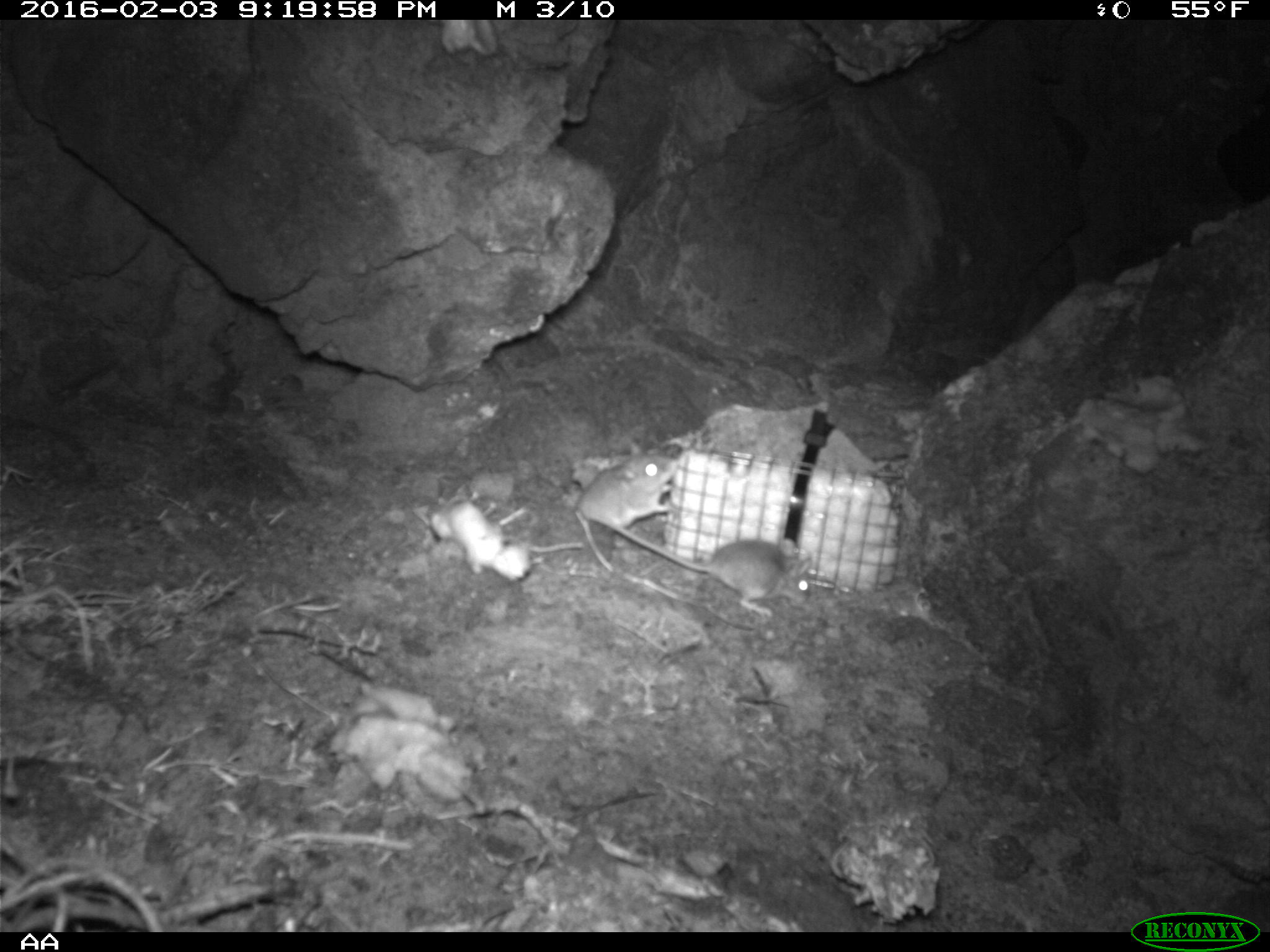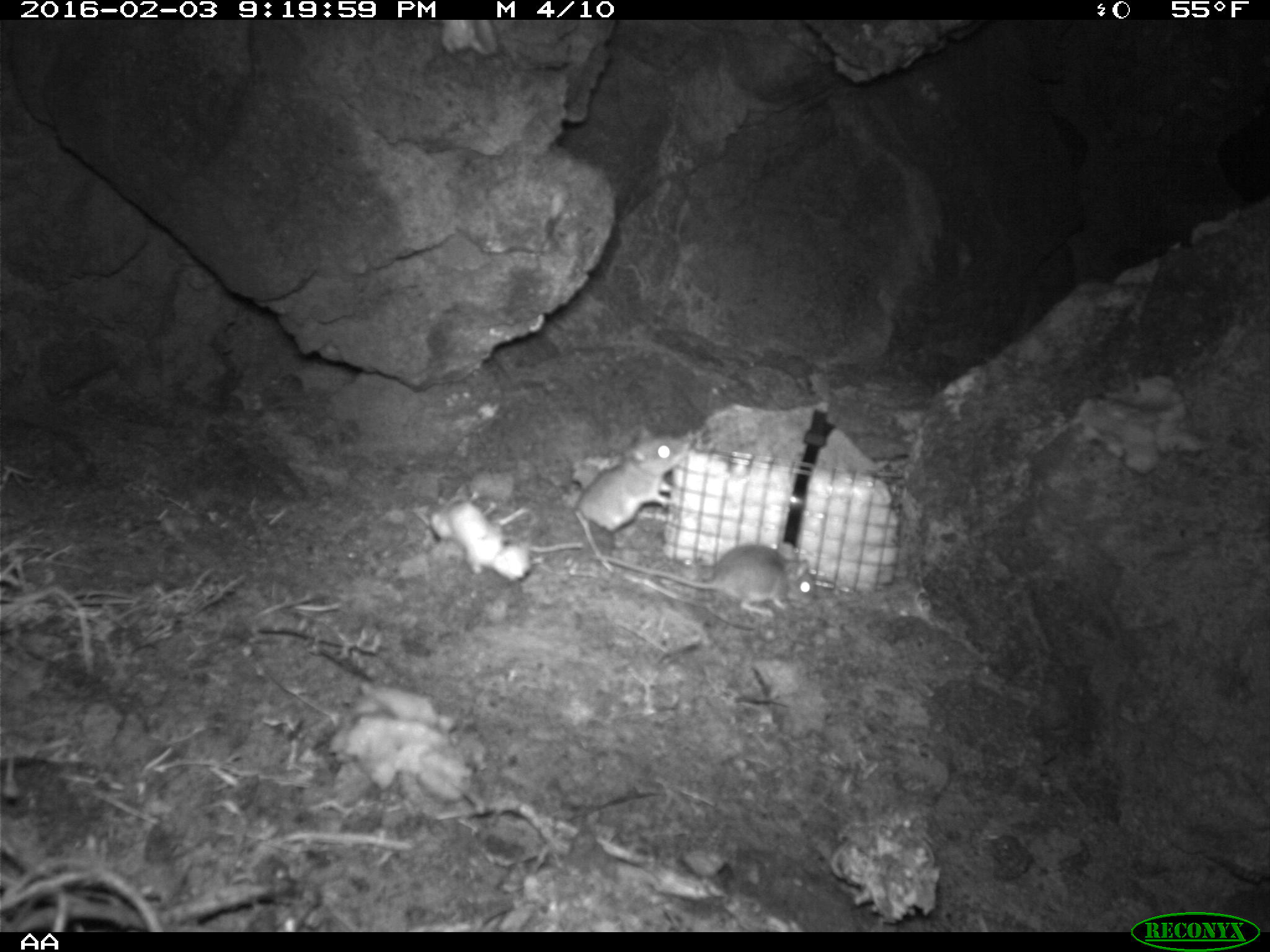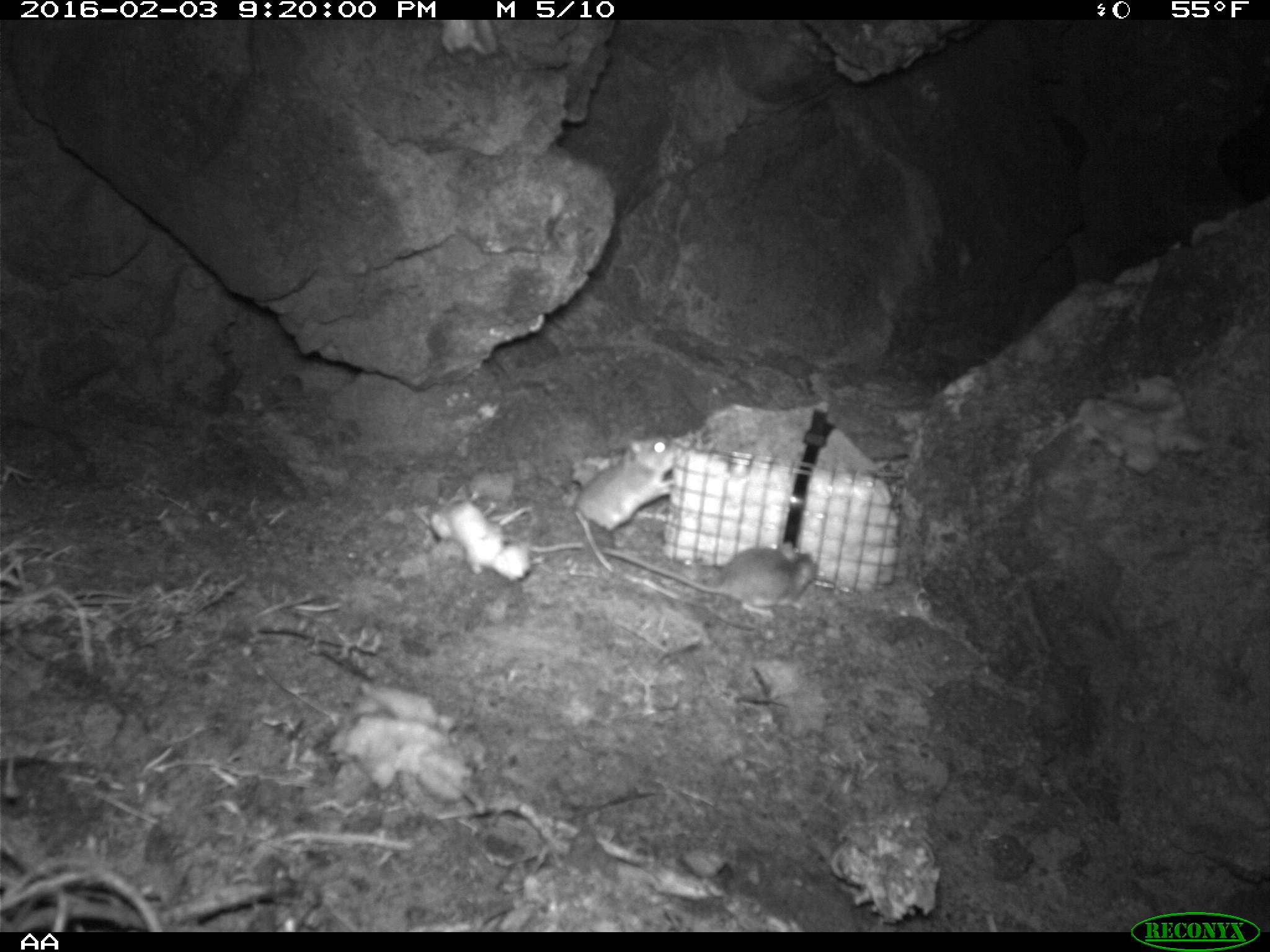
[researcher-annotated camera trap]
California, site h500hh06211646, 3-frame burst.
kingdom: Animalia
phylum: Chordata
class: Mammalia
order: Rodentia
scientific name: Rodentia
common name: rodent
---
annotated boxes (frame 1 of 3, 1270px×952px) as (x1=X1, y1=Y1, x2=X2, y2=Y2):
rodent: (x1=580, y1=513, x2=810, y2=616); (x1=574, y1=438, x2=677, y2=571)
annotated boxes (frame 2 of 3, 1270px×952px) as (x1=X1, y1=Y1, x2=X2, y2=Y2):
rodent: (x1=589, y1=542, x2=816, y2=619); (x1=574, y1=424, x2=691, y2=532)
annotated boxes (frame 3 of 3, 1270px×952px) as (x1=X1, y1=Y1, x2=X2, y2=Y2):
rodent: (x1=598, y1=539, x2=820, y2=618); (x1=571, y1=432, x2=680, y2=550)